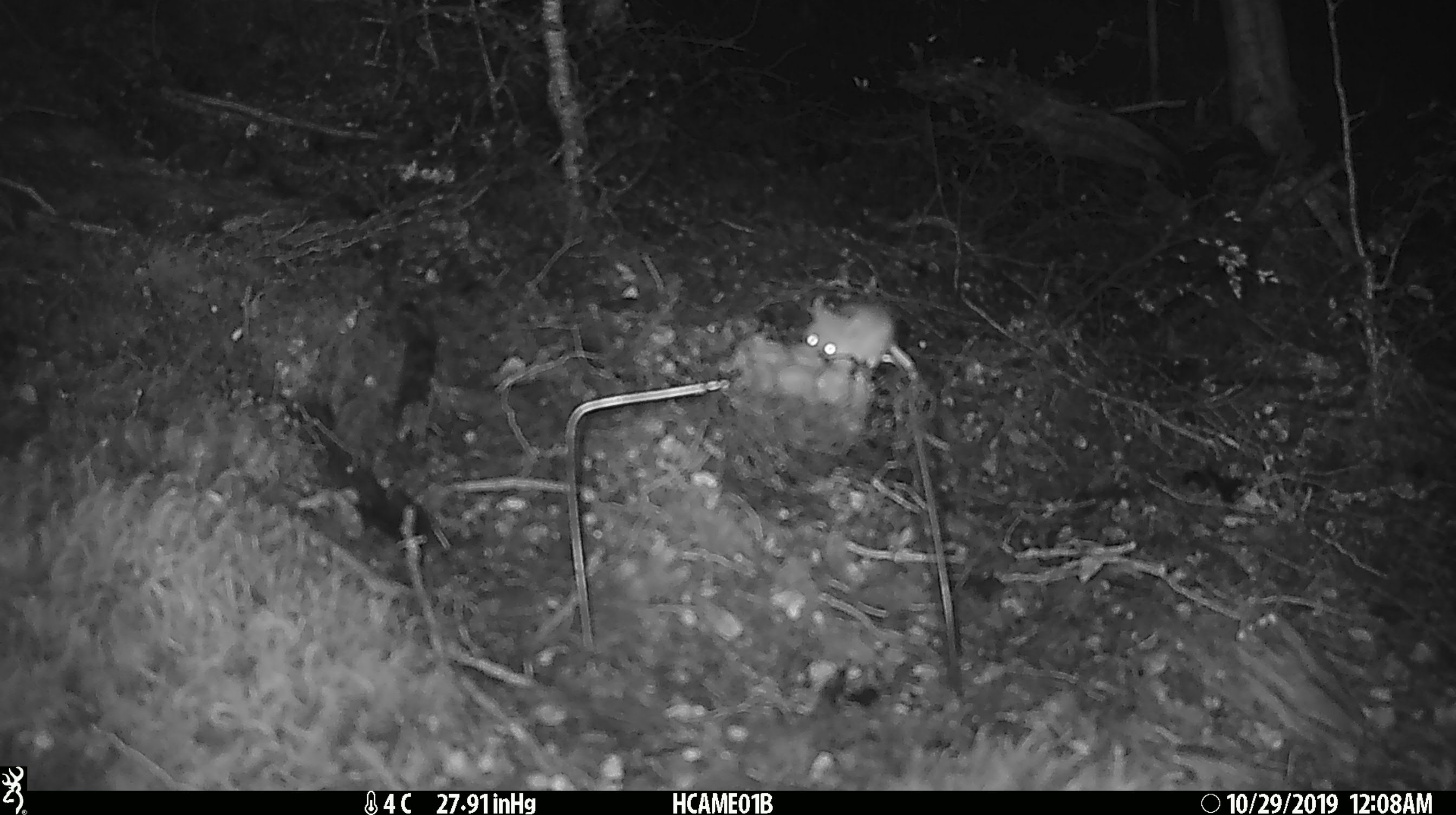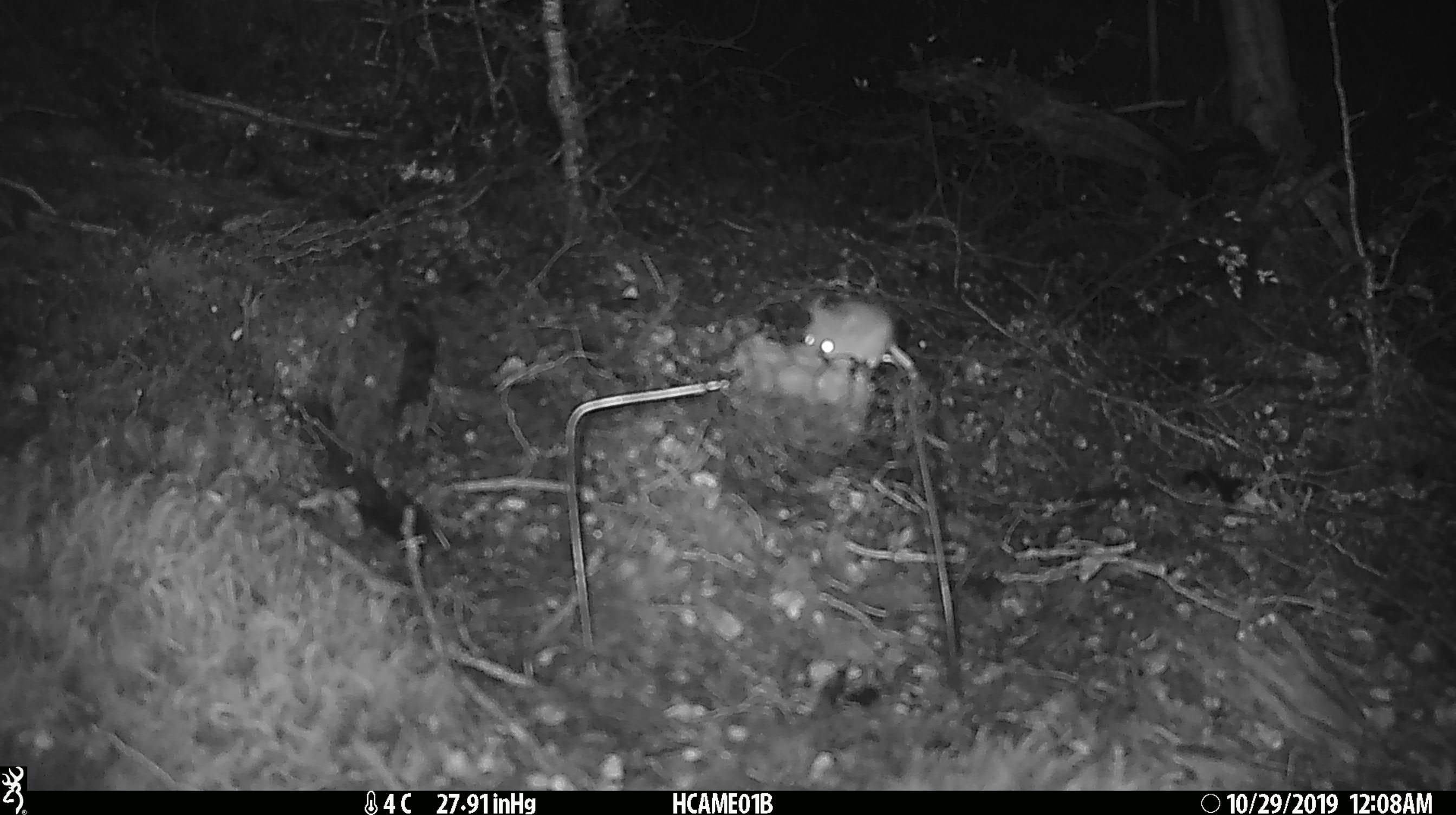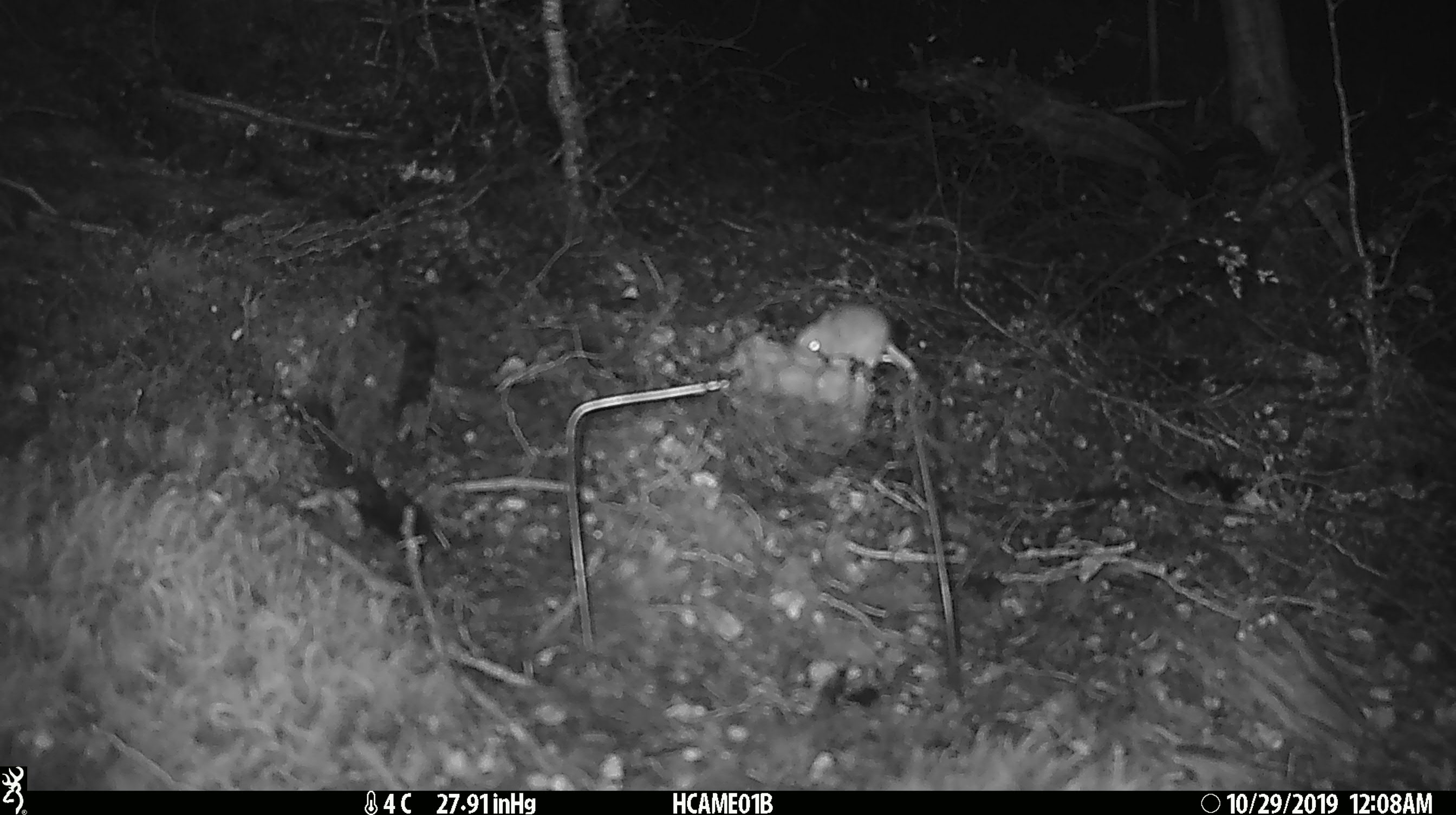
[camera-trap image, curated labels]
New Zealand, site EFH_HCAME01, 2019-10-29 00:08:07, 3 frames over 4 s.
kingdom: Animalia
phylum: Chordata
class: Mammalia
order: Rodentia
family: Muridae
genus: Mus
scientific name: Mus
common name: mouse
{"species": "mouse (Mus)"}